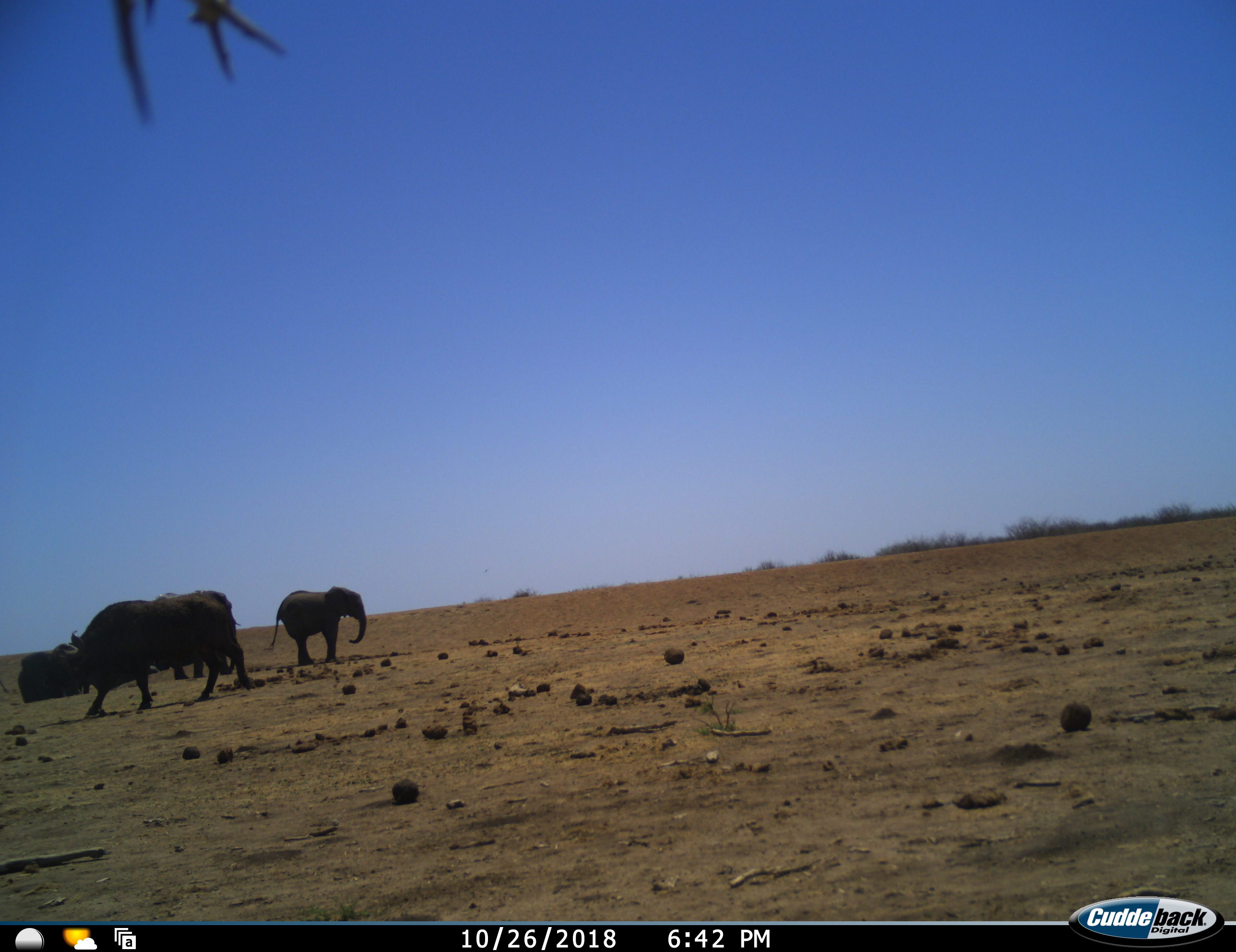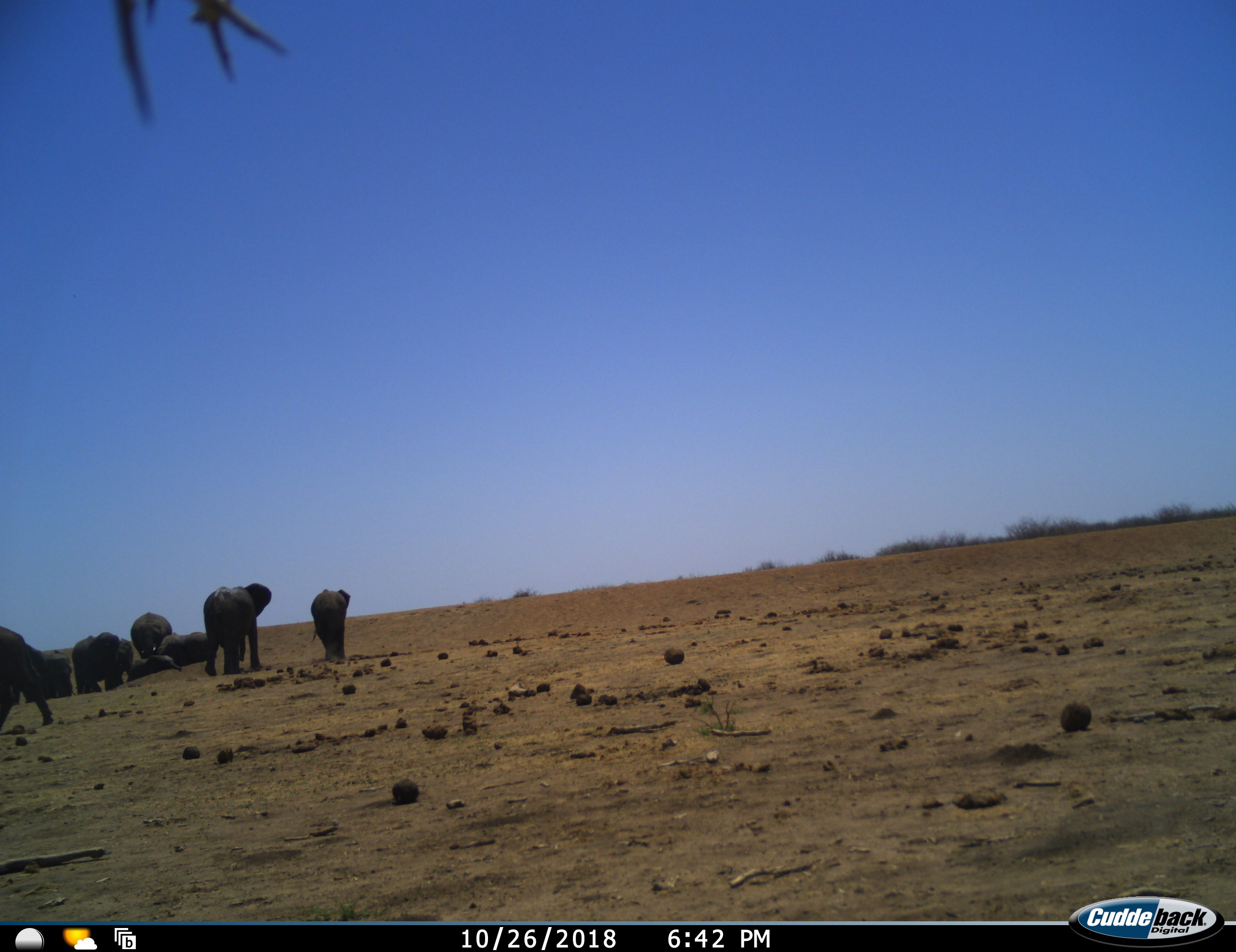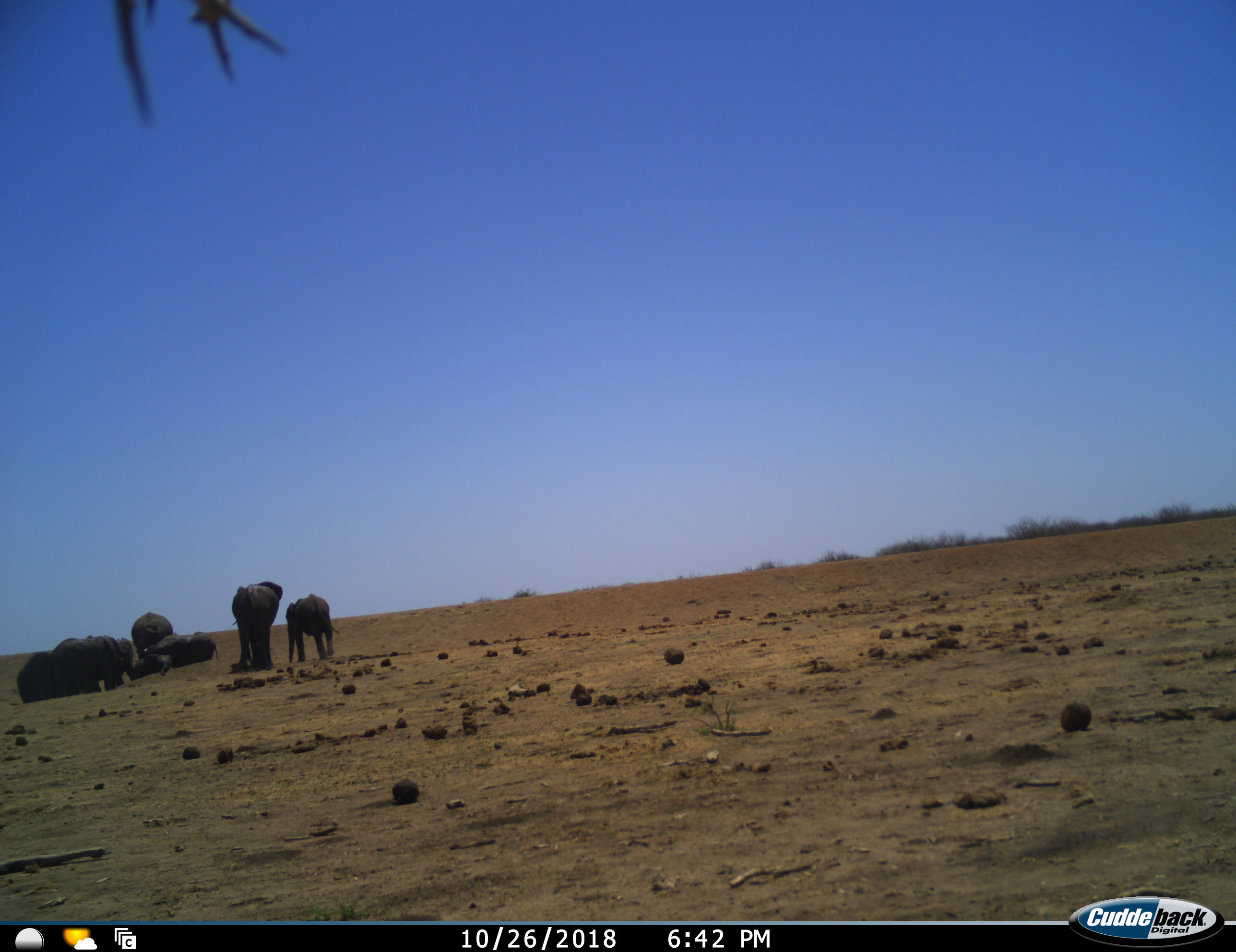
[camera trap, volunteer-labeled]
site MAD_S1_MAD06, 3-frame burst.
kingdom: Animalia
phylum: Chordata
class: Mammalia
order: Artiodactyla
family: Bovidae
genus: Syncerus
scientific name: Syncerus caffer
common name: african buffalo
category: buffalo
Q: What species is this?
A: Buffalo (african buffalo) (Syncerus caffer).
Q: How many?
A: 1.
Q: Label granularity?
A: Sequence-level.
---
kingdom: Animalia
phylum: Chordata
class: Mammalia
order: Proboscidea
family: Elephantidae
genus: Loxodonta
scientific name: Loxodonta africana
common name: african bush elephant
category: elephant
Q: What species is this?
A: Elephant (african bush elephant) (Loxodonta africana).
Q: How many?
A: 8.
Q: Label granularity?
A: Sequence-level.